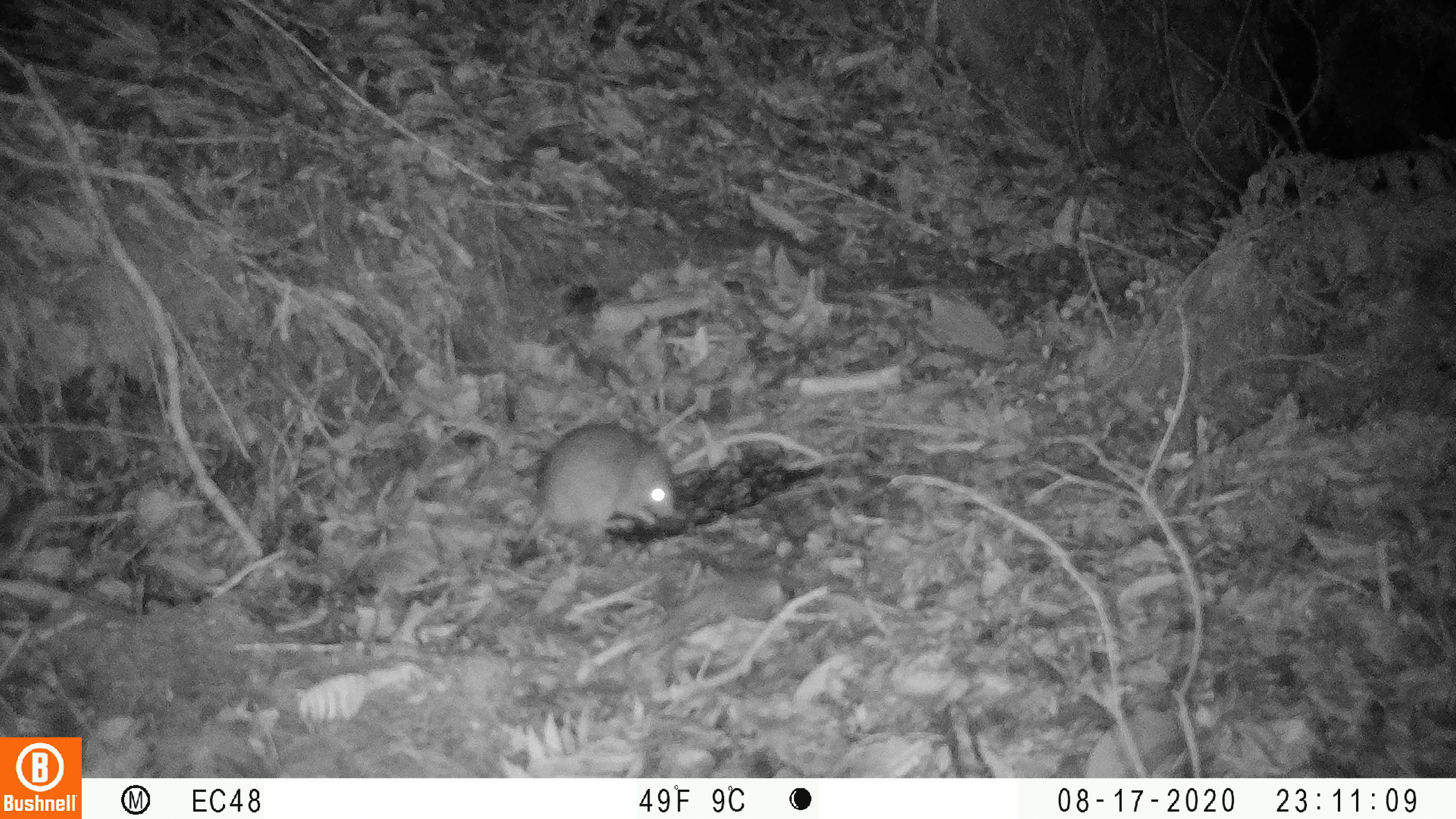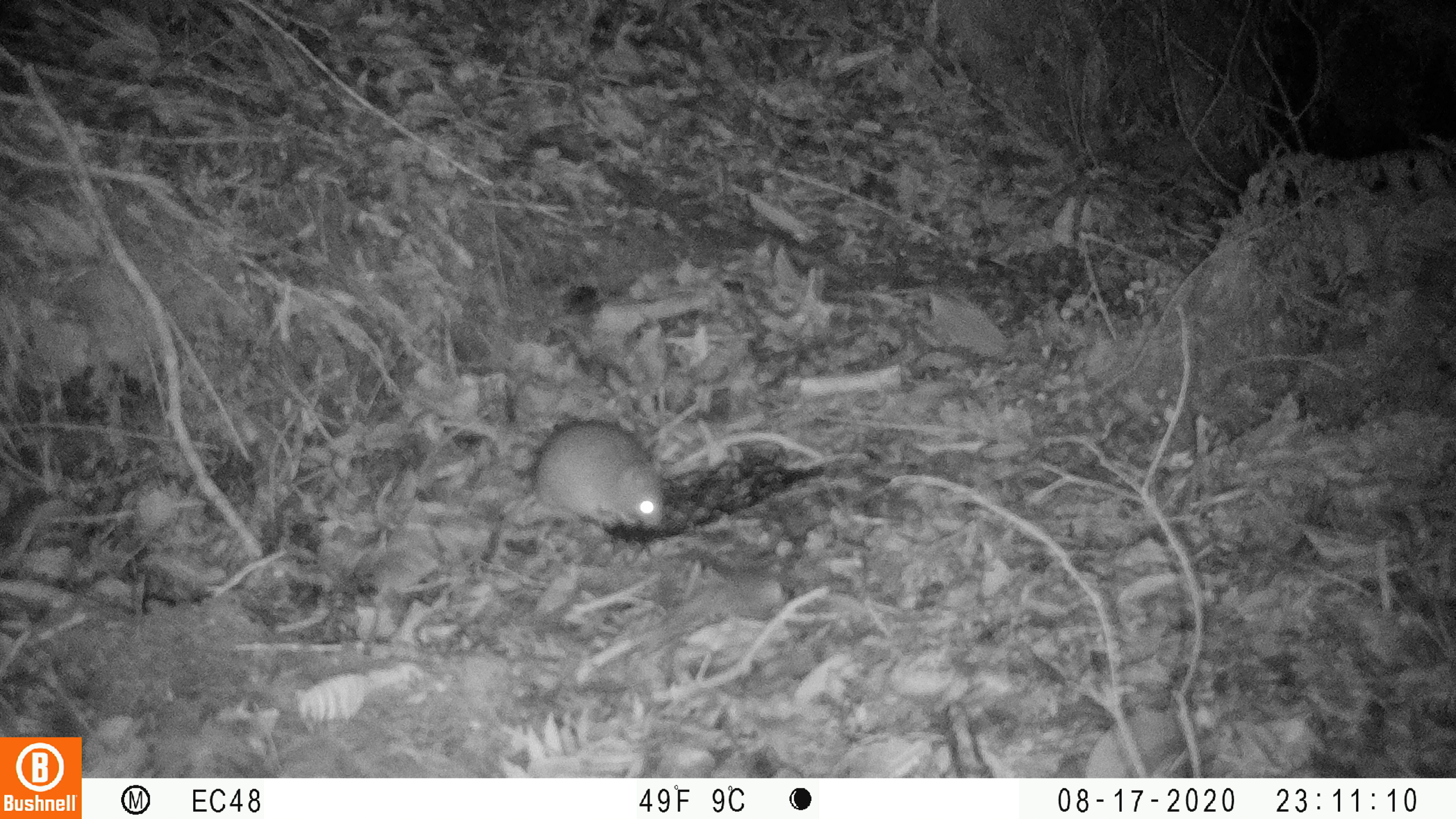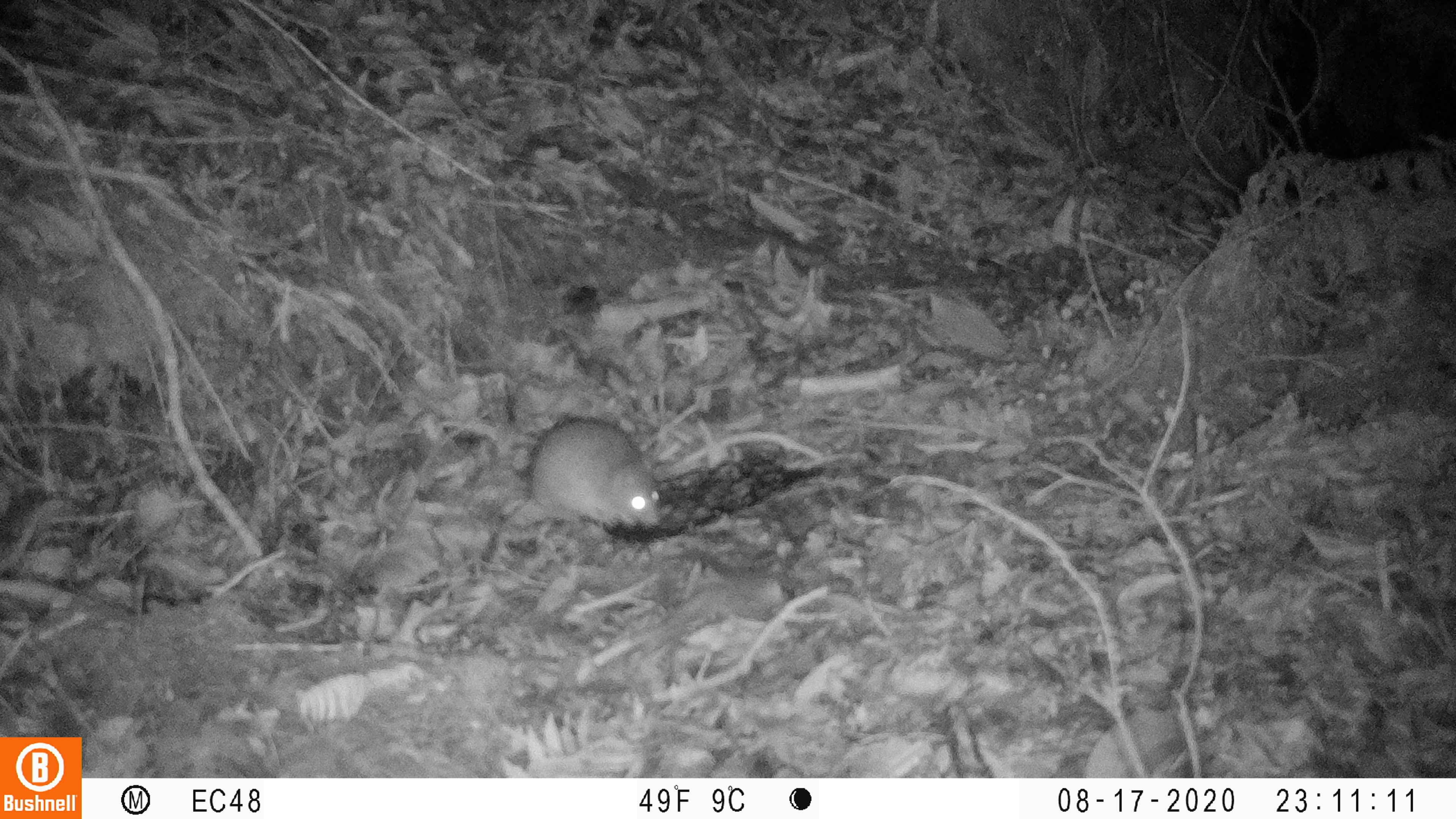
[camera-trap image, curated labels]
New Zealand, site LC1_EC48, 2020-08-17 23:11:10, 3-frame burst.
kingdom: Animalia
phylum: Chordata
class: Mammalia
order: Rodentia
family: Muridae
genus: Rattus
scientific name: Rattus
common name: rat